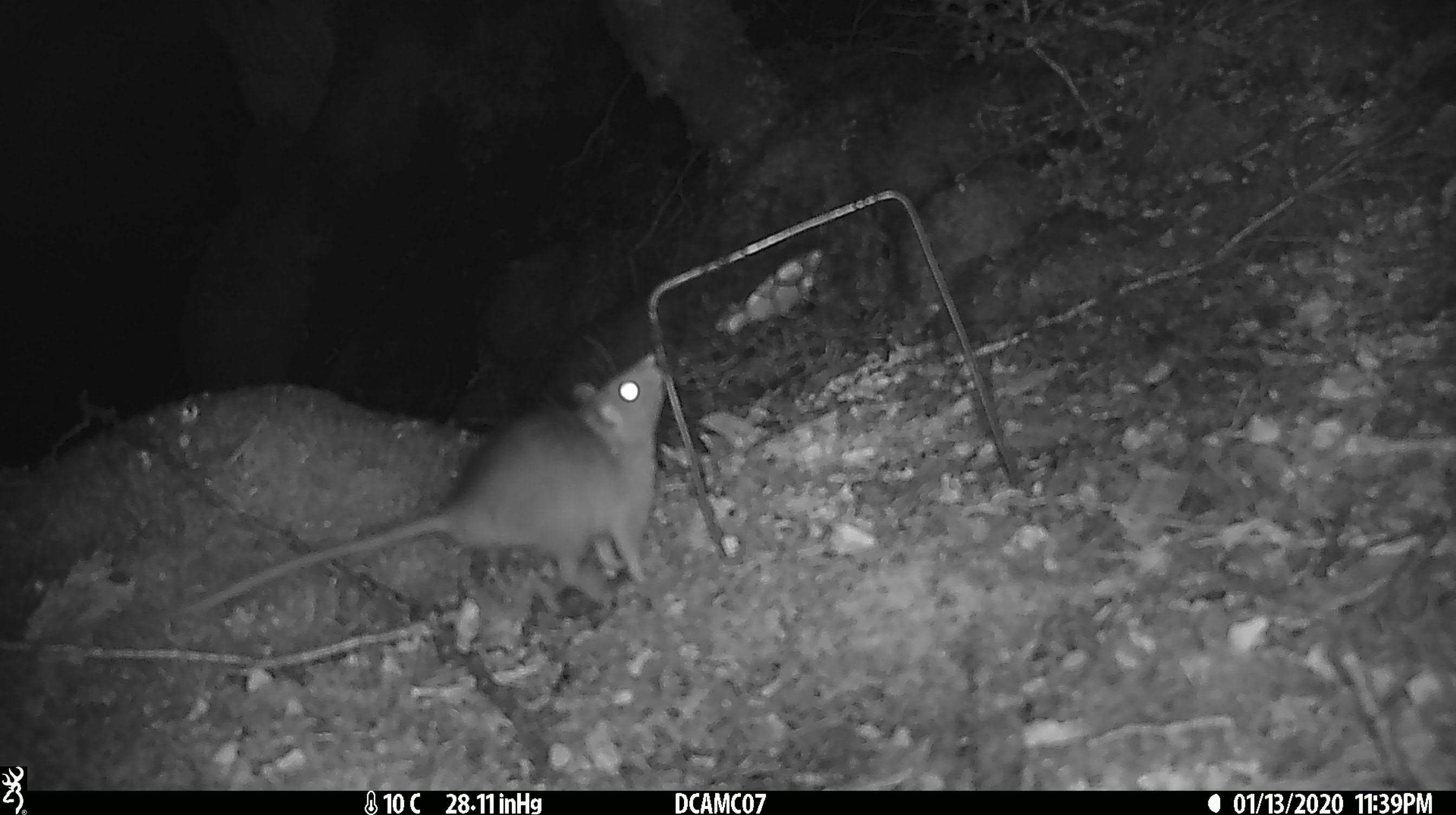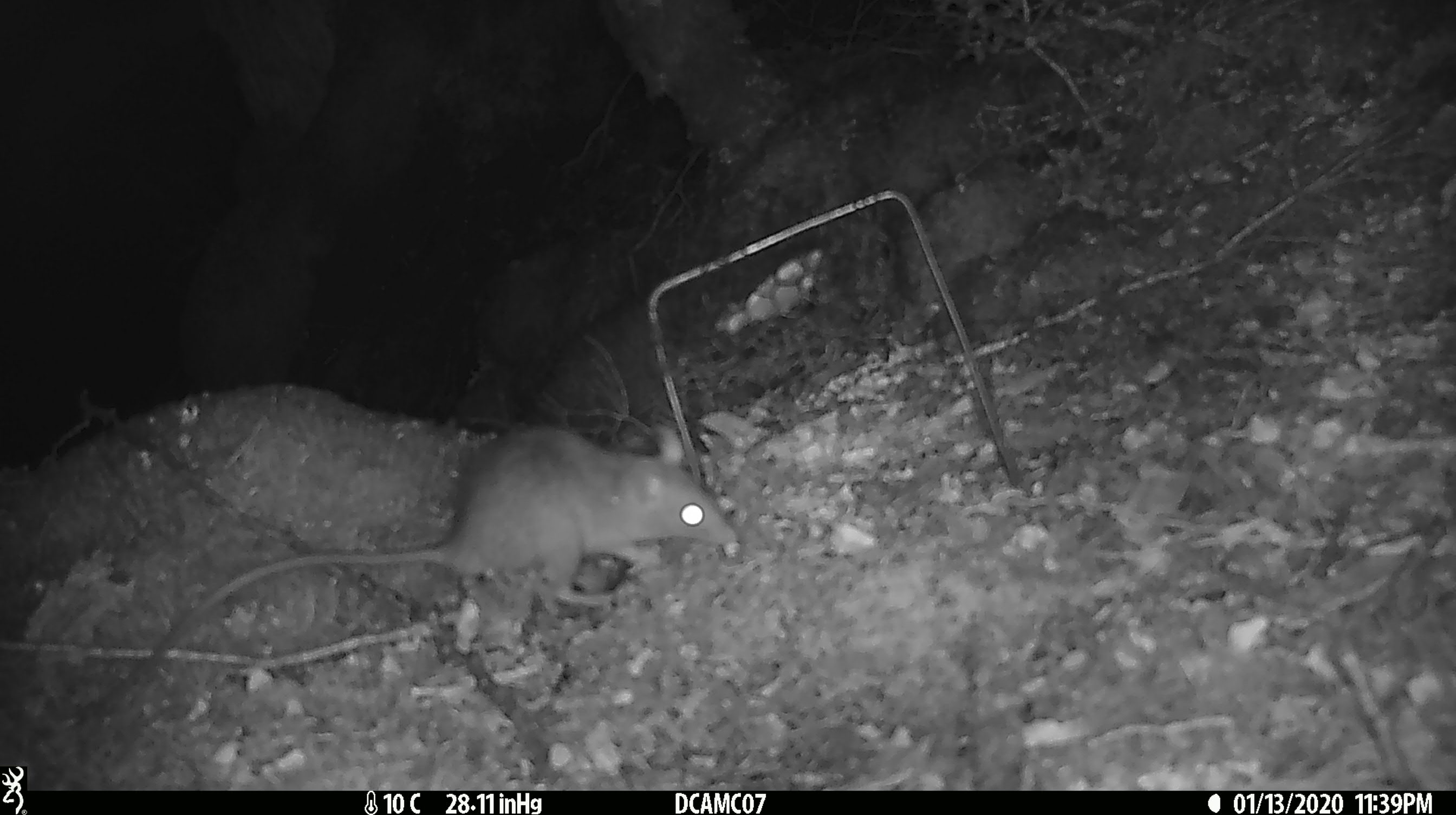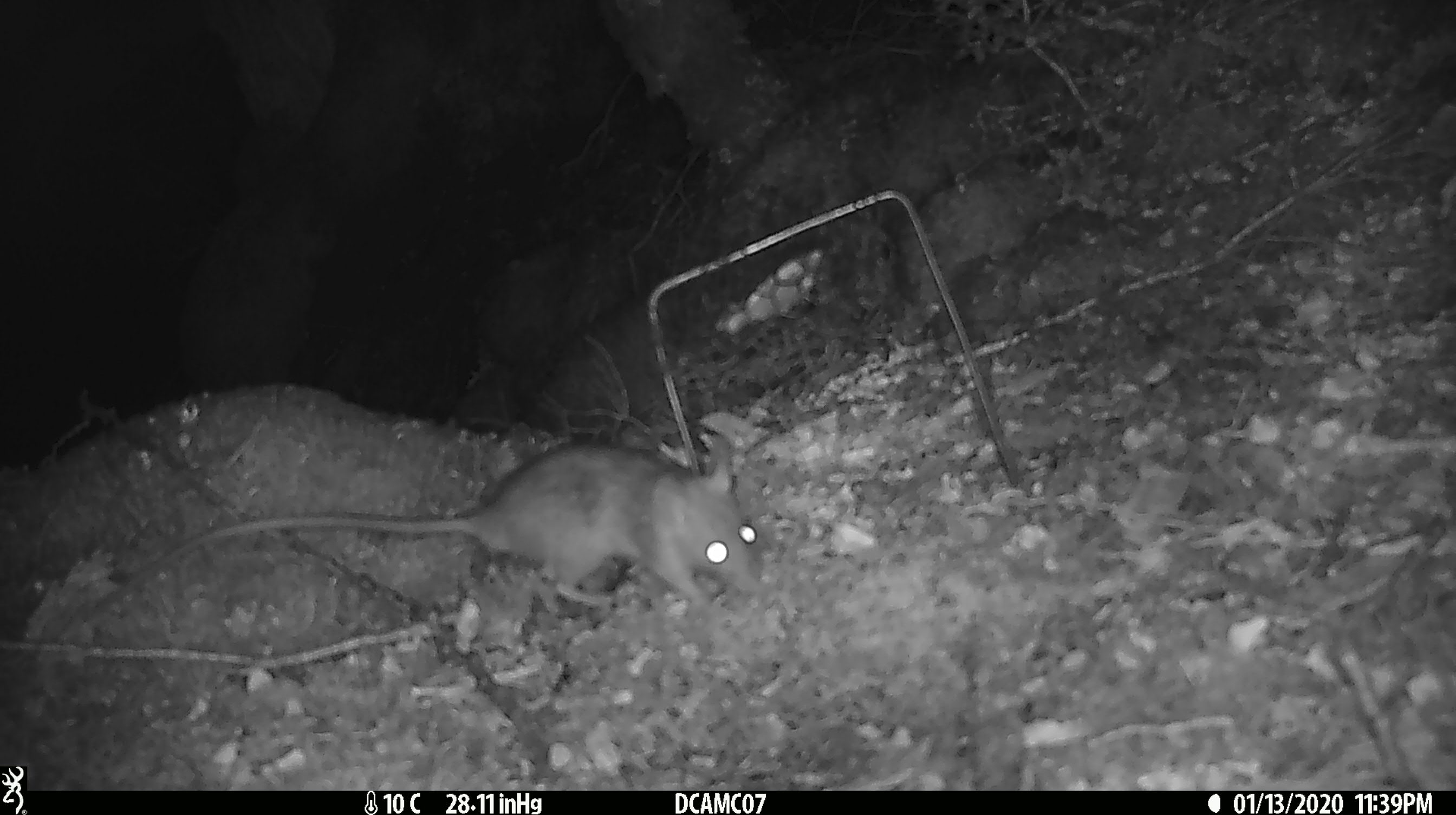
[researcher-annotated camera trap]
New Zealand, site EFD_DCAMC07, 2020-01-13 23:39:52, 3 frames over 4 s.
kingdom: Animalia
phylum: Chordata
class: Mammalia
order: Rodentia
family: Muridae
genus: Rattus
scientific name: Rattus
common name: rat